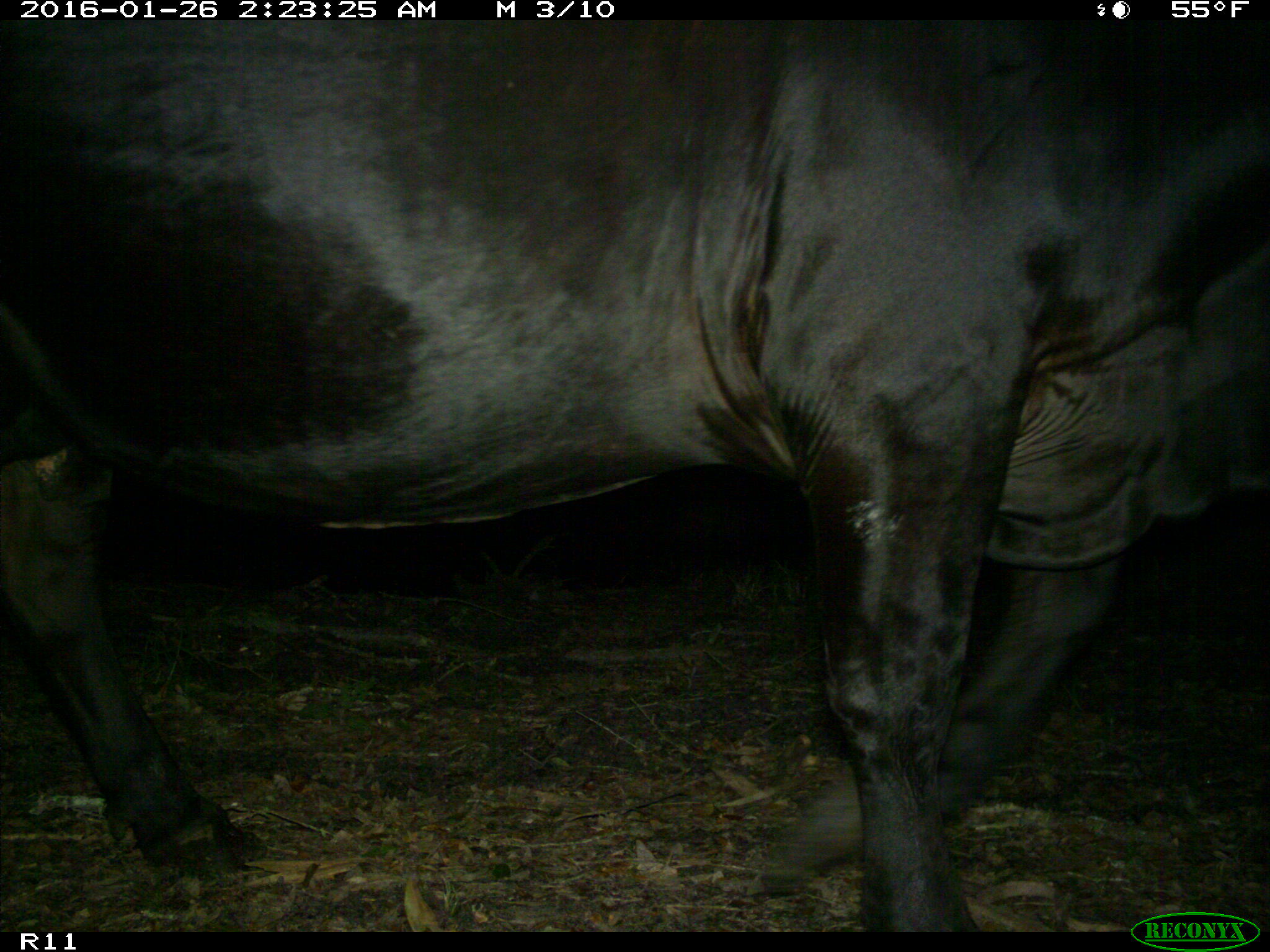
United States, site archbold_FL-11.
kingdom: Animalia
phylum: Chordata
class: Mammalia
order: Artiodactyla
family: Bovidae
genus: Bos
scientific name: Bos taurus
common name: domestic cow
Bos taurus (domestic cow).